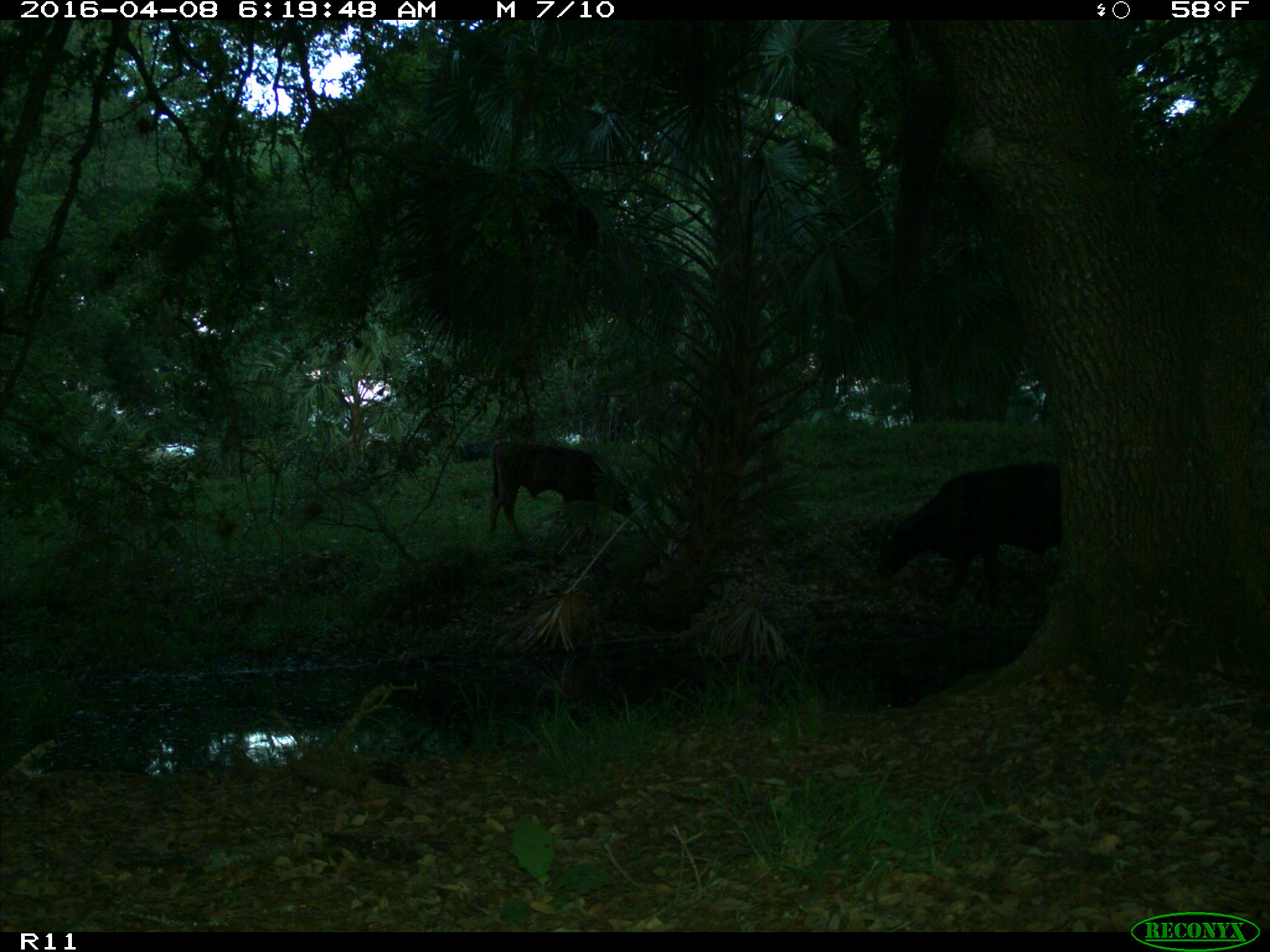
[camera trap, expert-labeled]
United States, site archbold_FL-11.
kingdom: Animalia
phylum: Chordata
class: Mammalia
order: Artiodactyla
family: Bovidae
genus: Bos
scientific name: Bos taurus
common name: domestic cow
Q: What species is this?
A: Bos taurus (domestic cow).